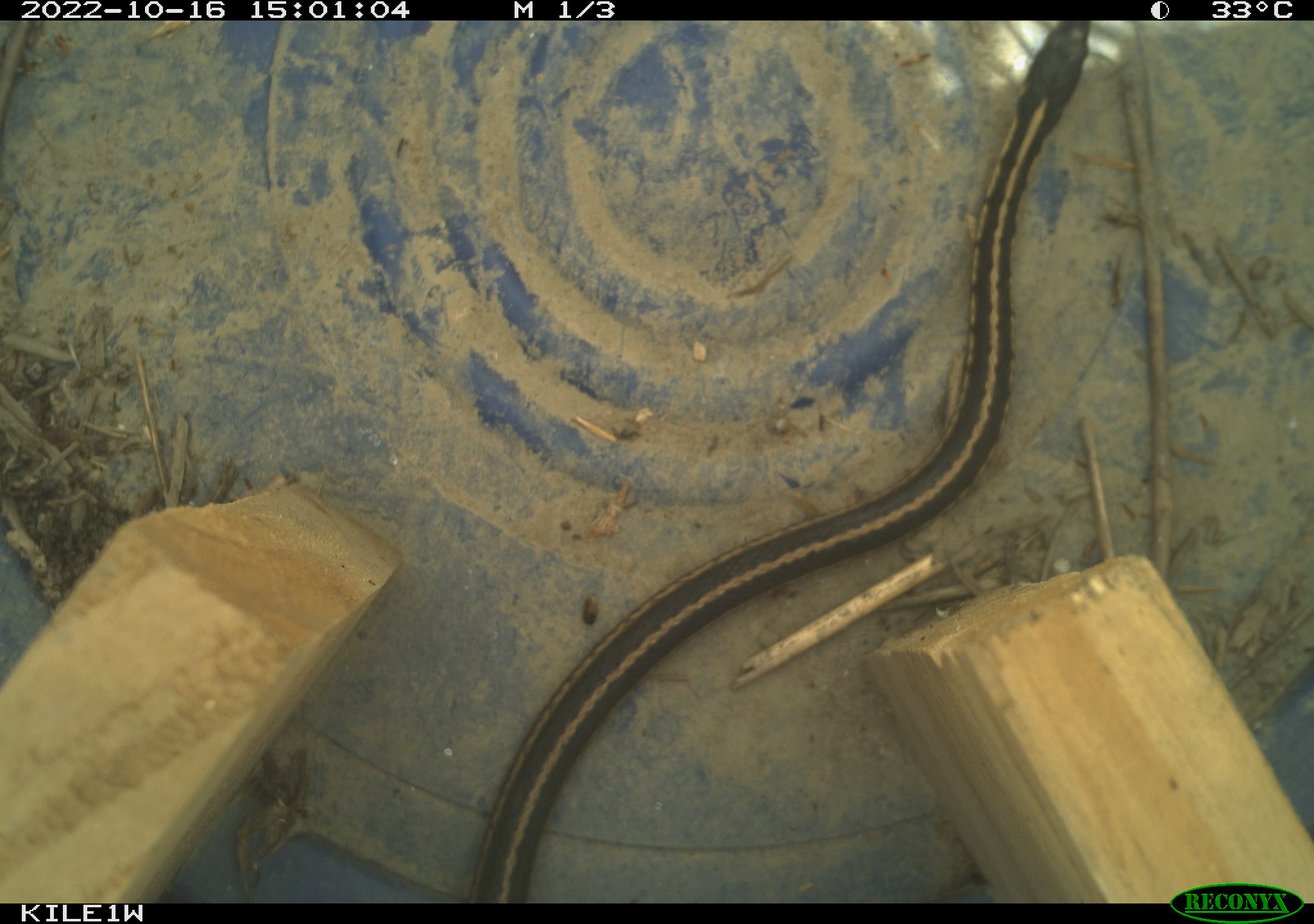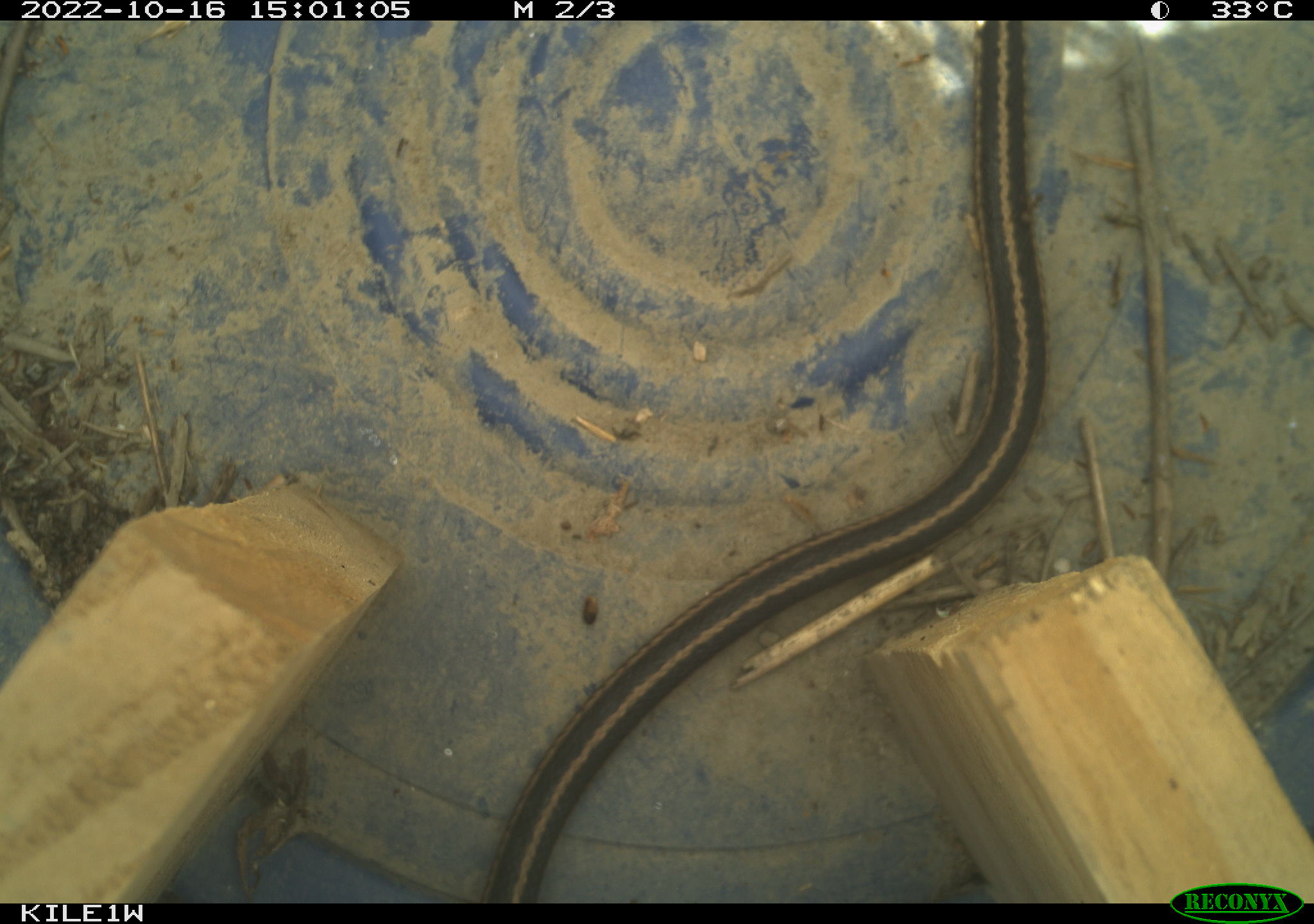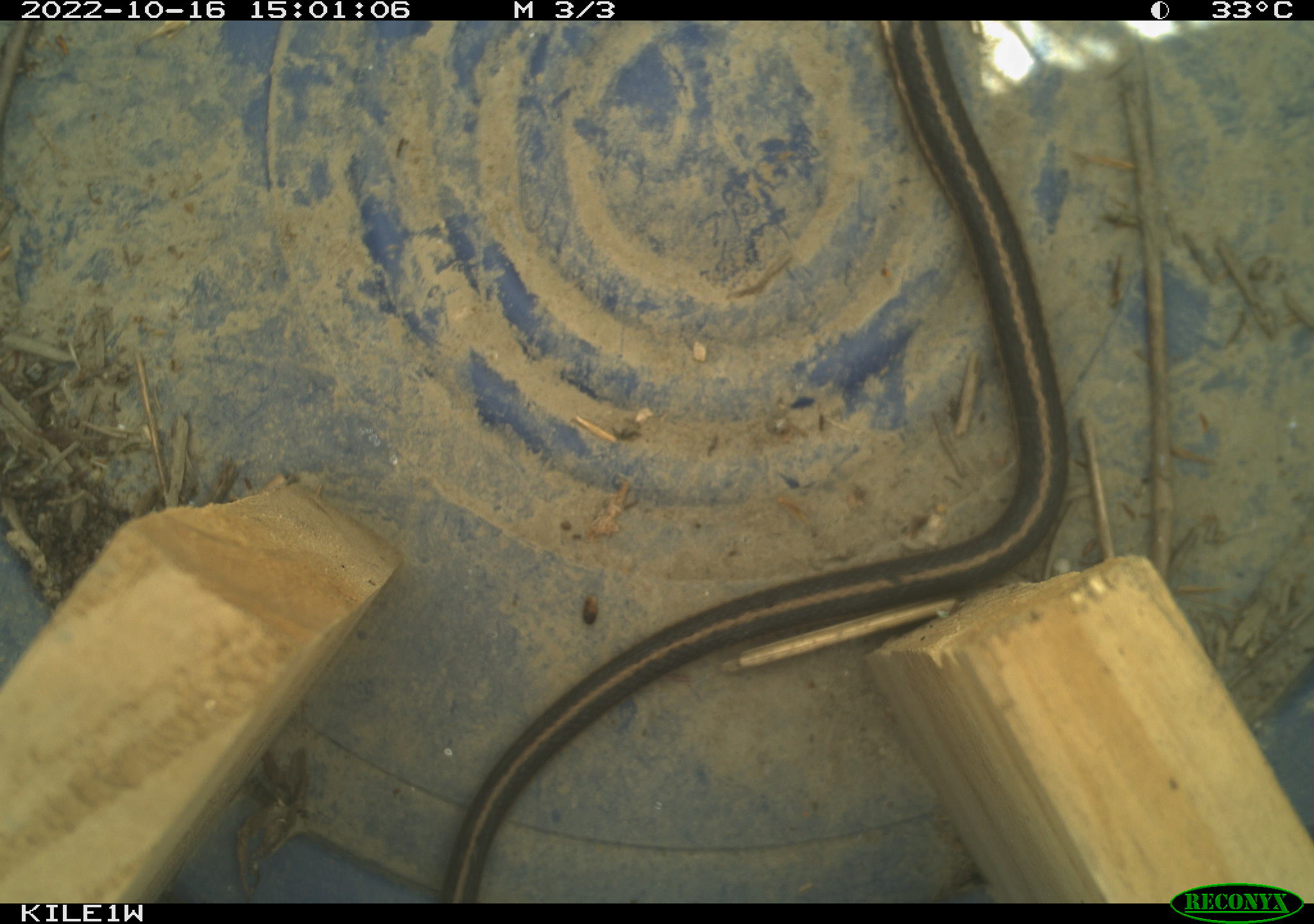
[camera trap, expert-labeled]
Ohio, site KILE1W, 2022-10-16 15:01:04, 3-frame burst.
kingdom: Animalia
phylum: Chordata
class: Reptilia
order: Squamata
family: Colubridae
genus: Thamnophis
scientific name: Thamnophis sirtalis sirtalis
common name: eastern gartersnake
Eastern gartersnake (Thamnophis sirtalis sirtalis).